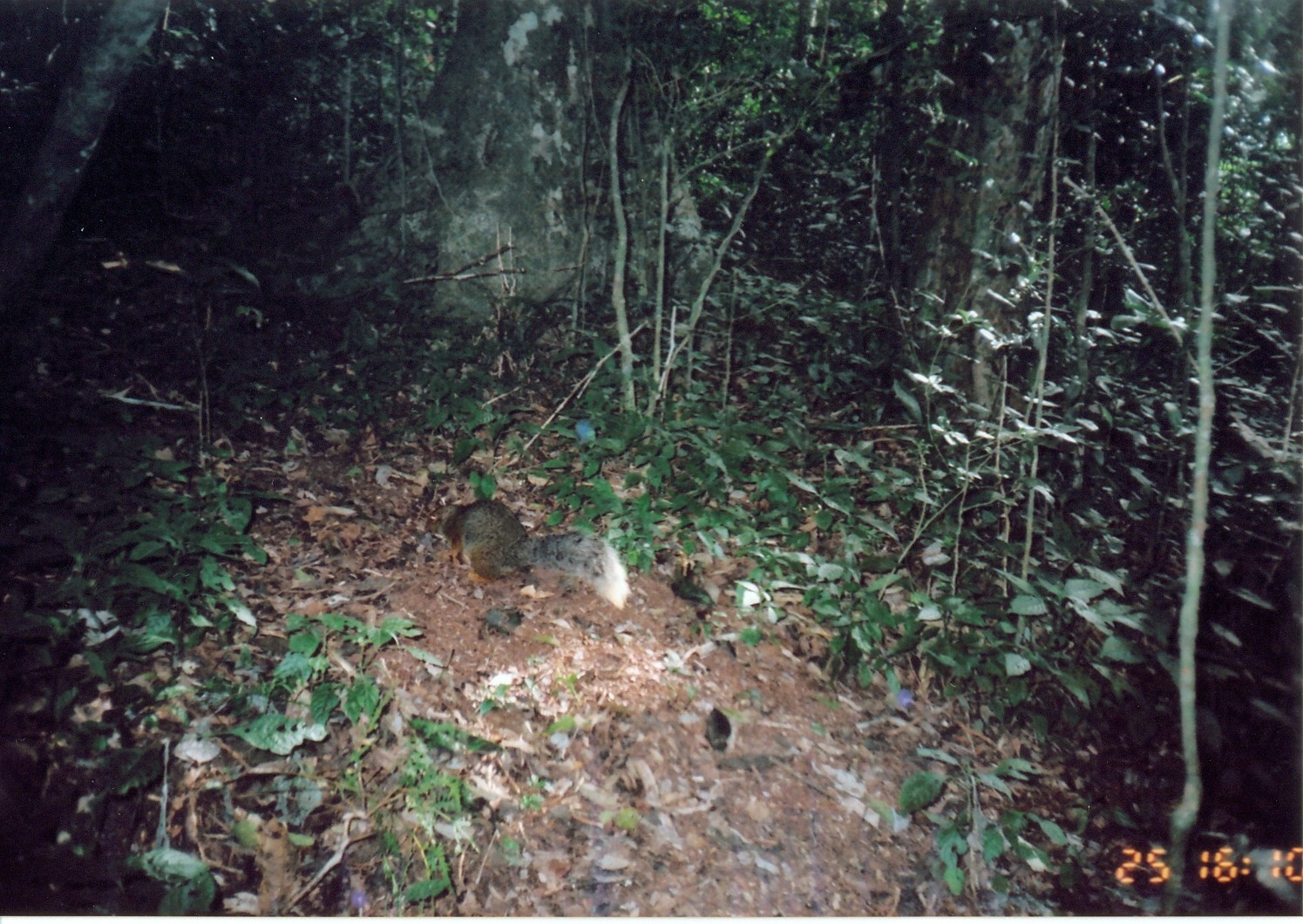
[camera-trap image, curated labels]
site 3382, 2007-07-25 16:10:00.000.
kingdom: Animalia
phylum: Chordata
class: Mammalia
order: Rodentia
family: Sciuridae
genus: Paraxerus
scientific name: Paraxerus vexillarius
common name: swynnerton's bush squirrel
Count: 1.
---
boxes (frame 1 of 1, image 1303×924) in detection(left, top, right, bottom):
paraxerus vexillarius: detection(422, 497, 632, 610)